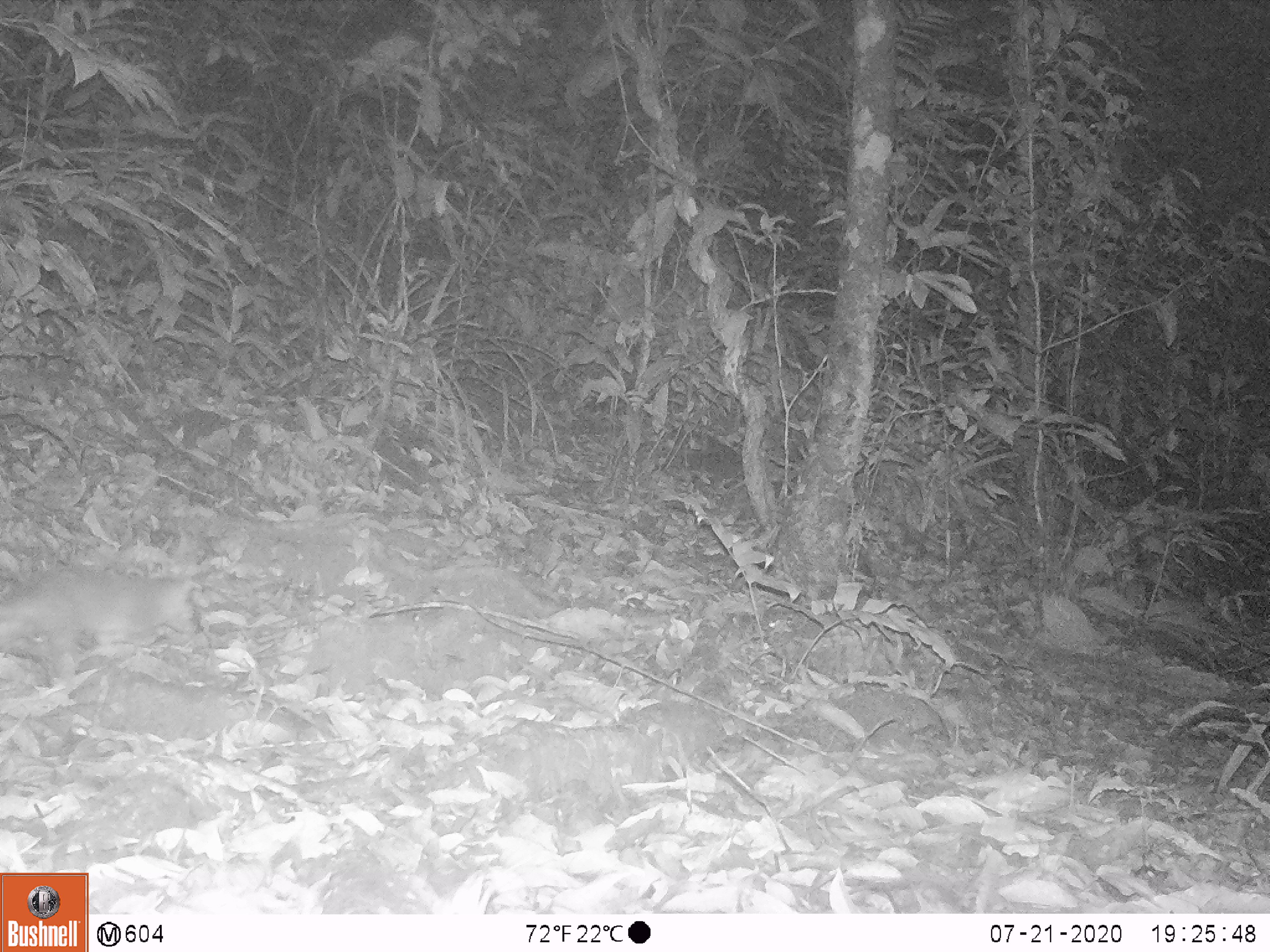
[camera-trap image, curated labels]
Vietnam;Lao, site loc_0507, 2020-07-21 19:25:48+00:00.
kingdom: Animalia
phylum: Chordata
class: Mammalia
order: Carnivora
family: Mustelidae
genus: Melogale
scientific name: Melogale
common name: ferret badger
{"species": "ferret badger (Melogale)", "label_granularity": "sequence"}